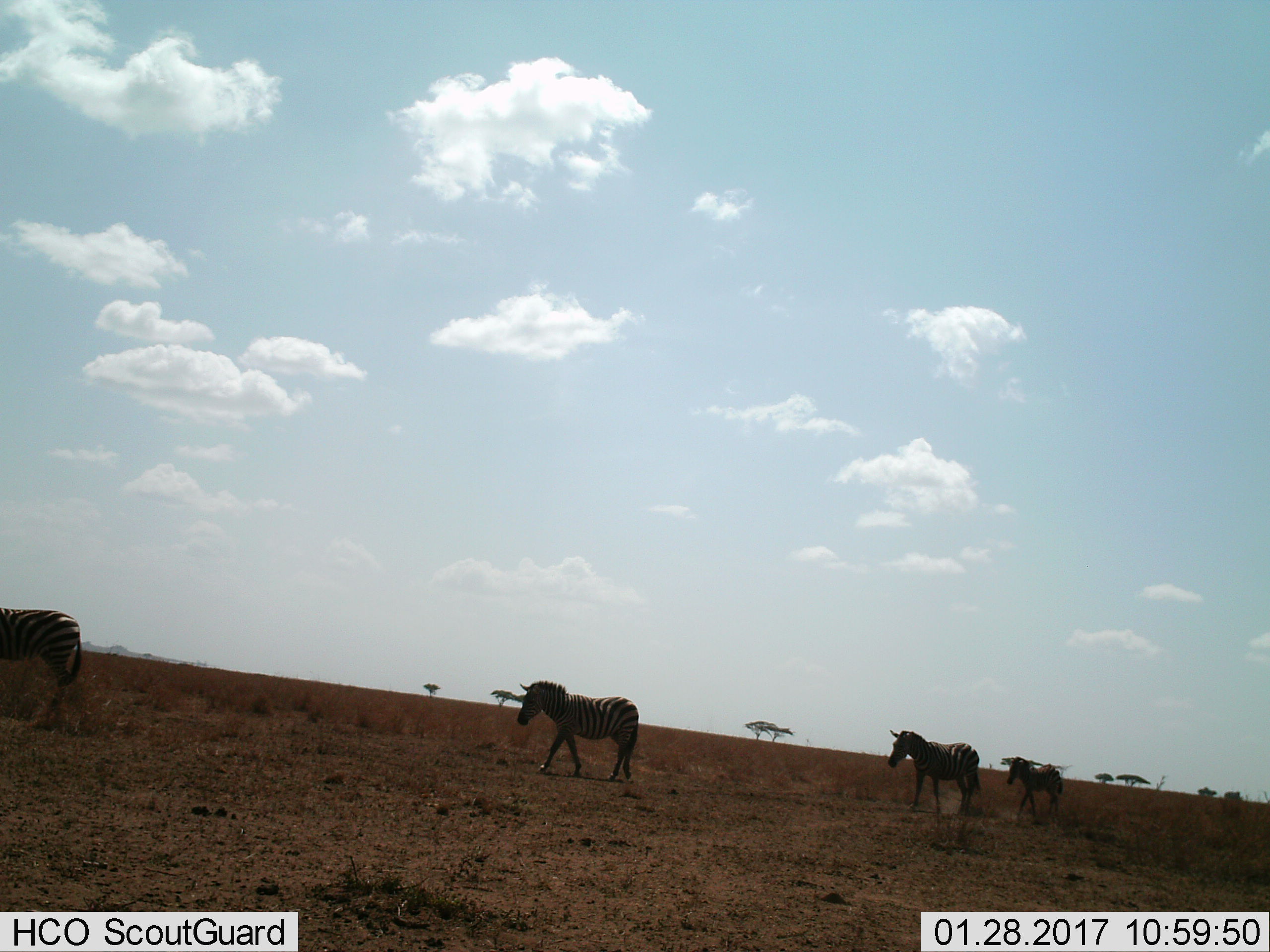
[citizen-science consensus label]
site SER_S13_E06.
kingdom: Animalia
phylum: Chordata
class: Mammalia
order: Perissodactyla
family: Equidae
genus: Equus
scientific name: Equus quagga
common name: plains zebra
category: zebraplains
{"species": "zebraplains (plains zebra) (Equus quagga)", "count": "4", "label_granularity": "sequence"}